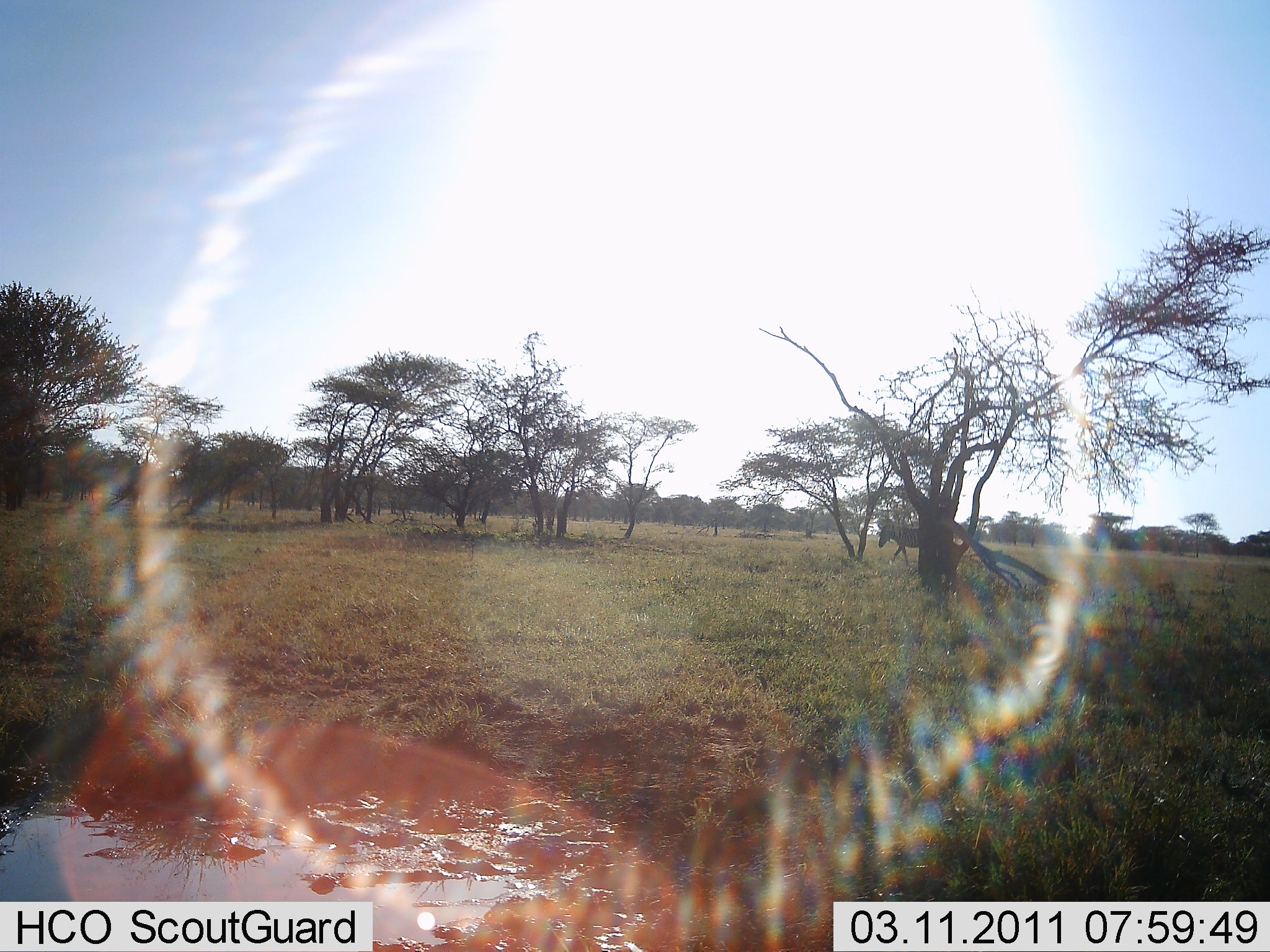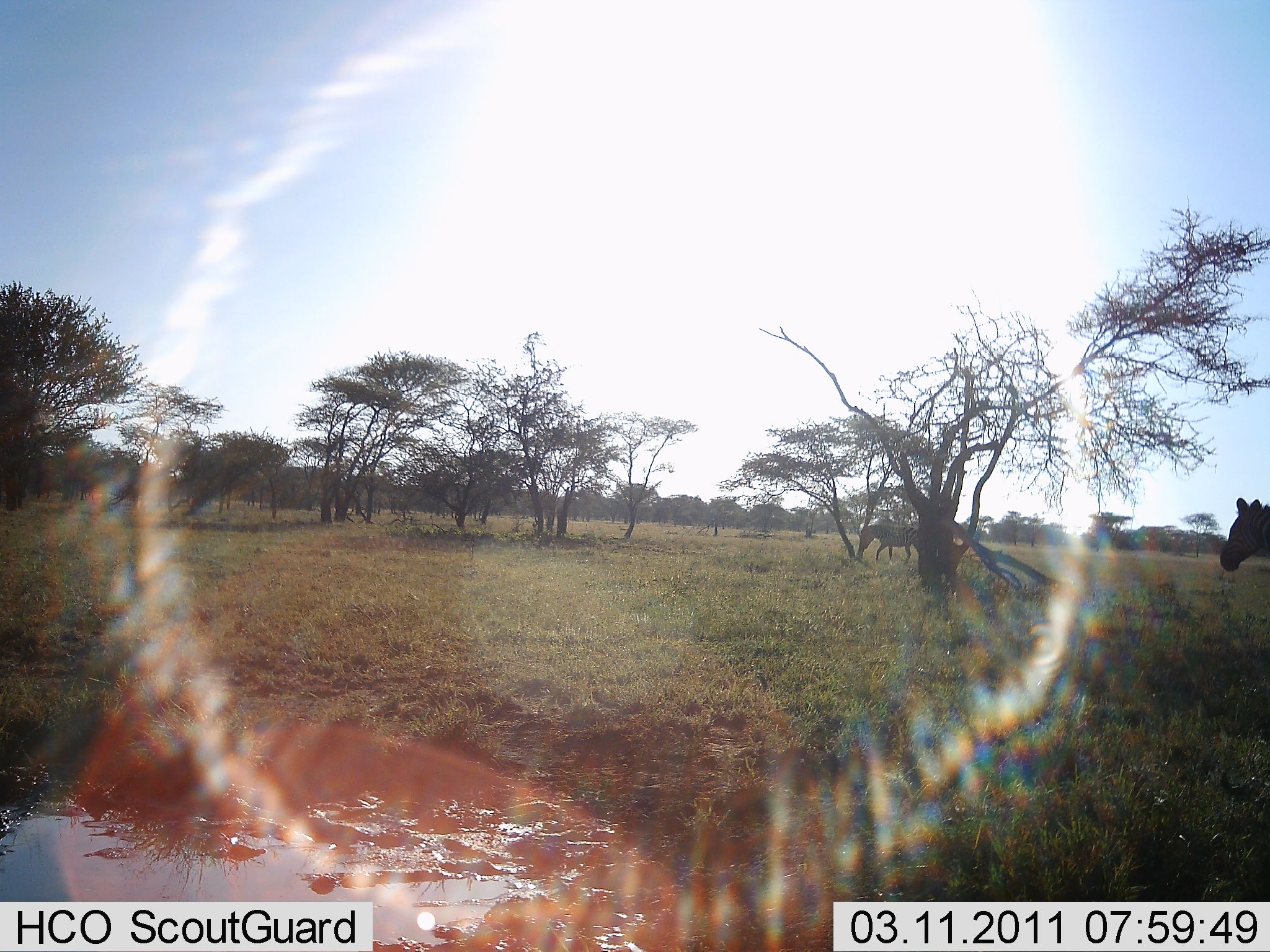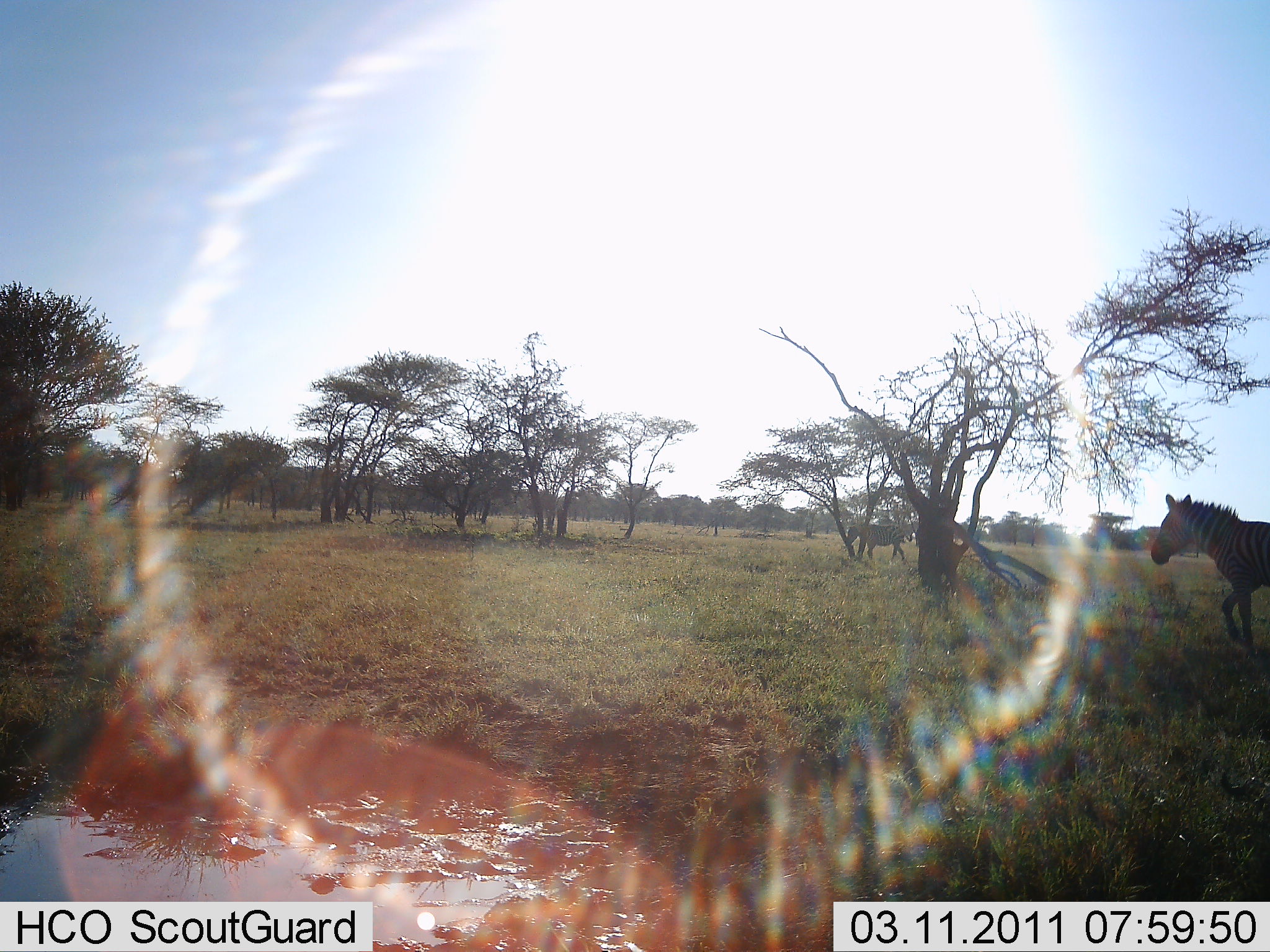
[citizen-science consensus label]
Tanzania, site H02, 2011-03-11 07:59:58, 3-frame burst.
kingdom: Animalia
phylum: Chordata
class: Mammalia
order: Perissodactyla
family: Equidae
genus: Equus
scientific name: Equus quagga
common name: plains zebra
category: zebra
Zebra (plains zebra) (Equus quagga), count 1. Behavior (volunteer vote fractions): standing 7%, resting 0%, moving 93%, interacting 0%. Young present (vote fraction): 0%. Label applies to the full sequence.